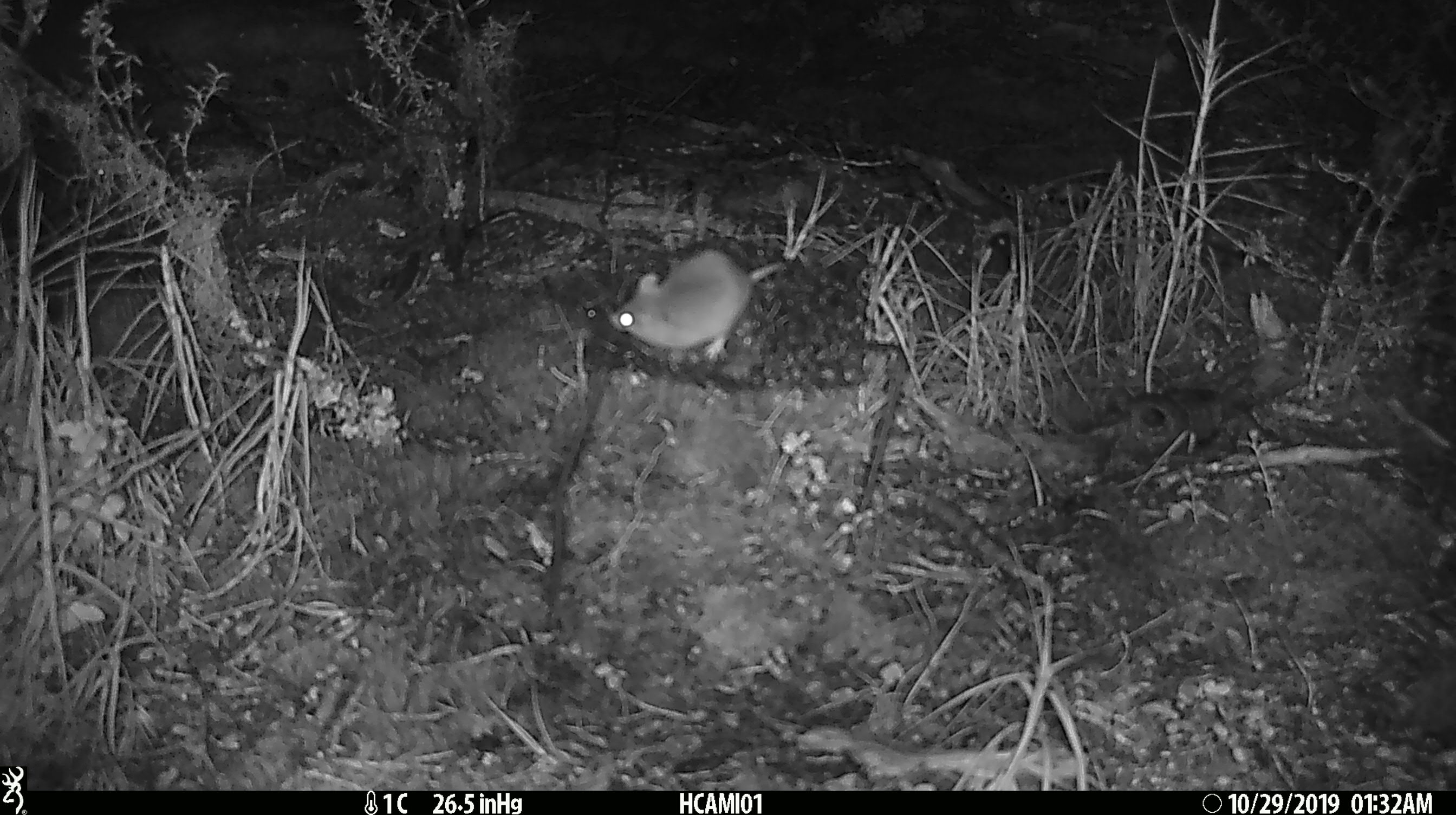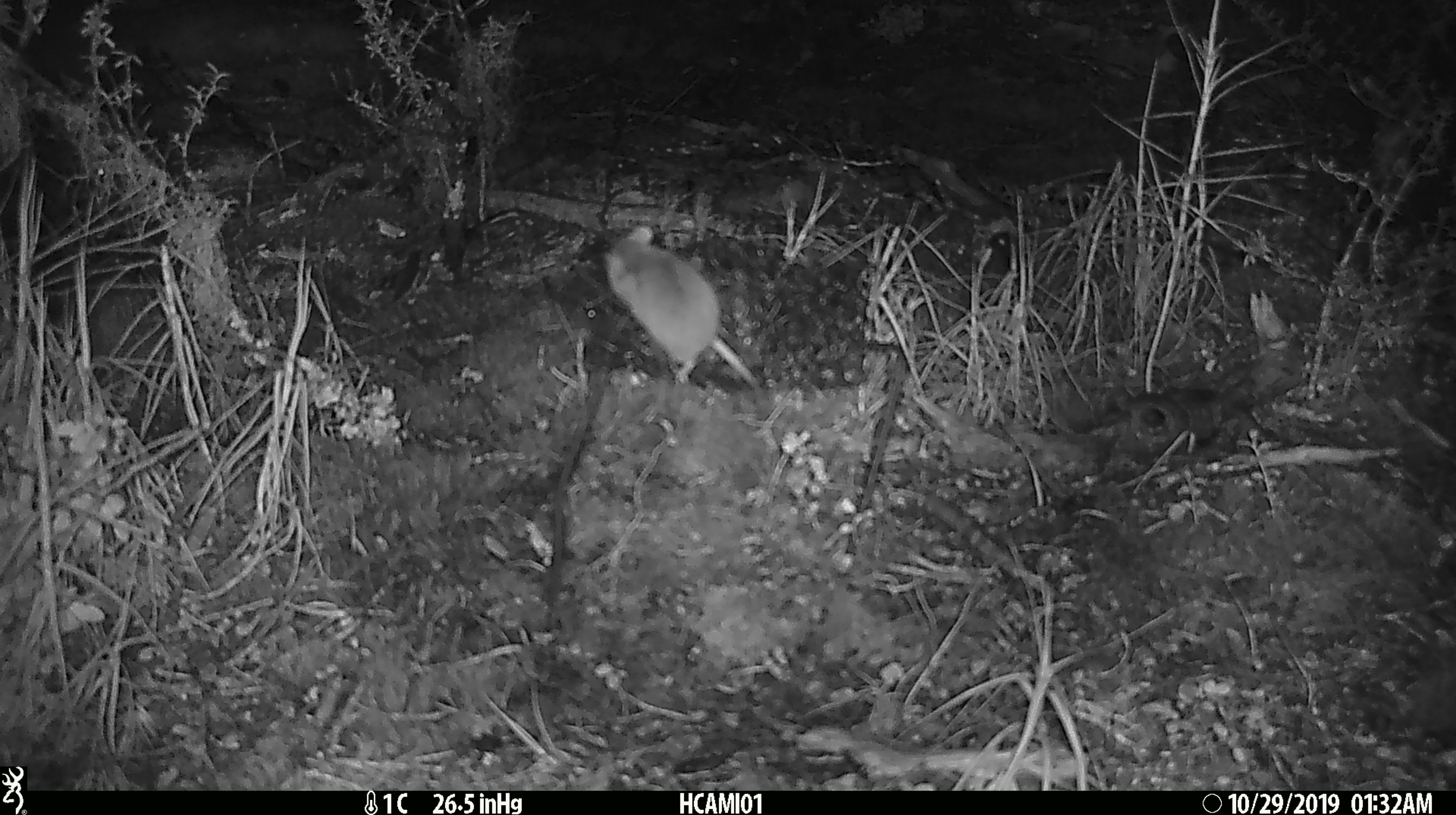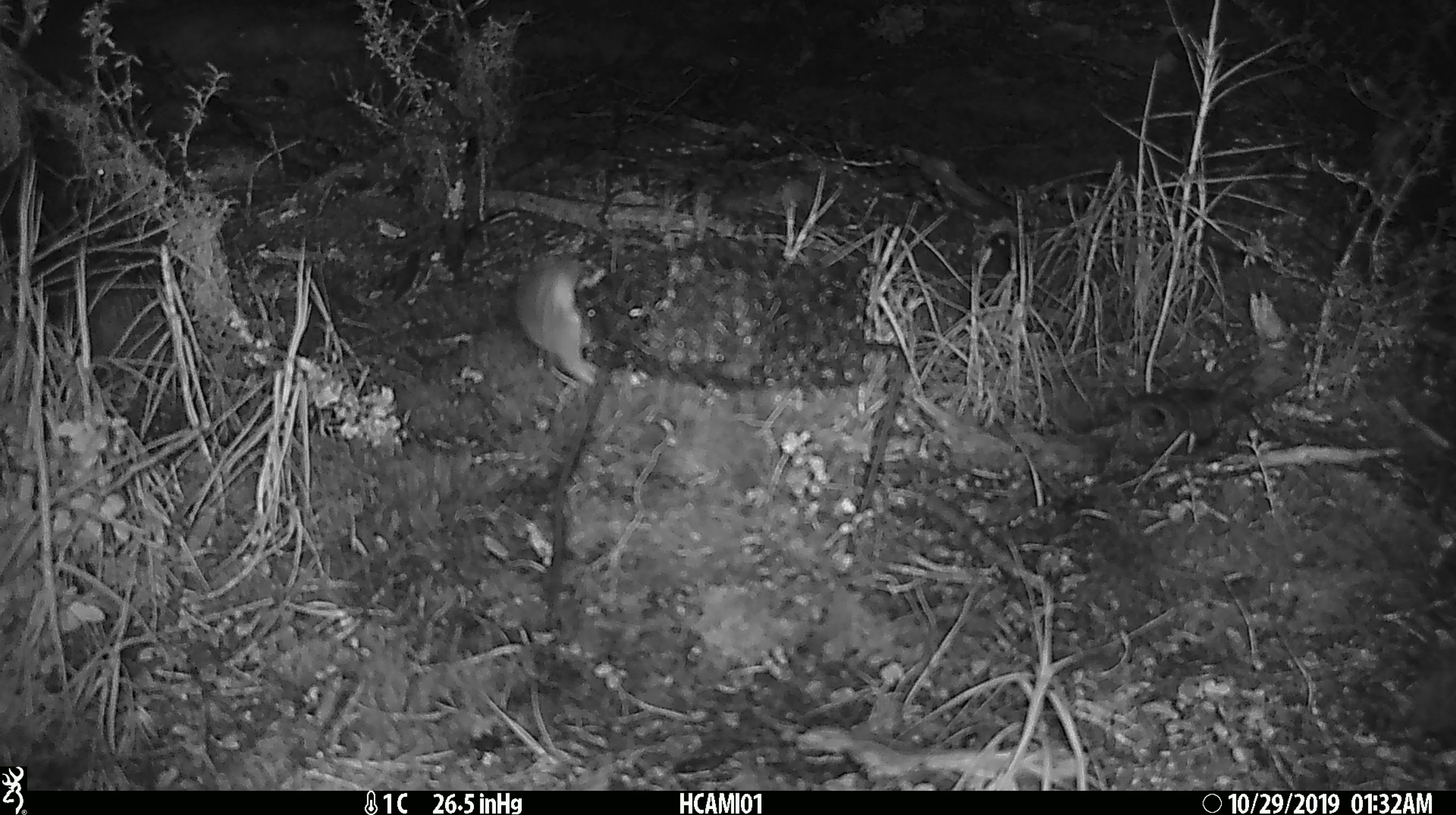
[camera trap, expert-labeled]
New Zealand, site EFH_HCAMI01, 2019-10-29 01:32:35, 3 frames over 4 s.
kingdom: Animalia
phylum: Chordata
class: Mammalia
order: Rodentia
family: Muridae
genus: Mus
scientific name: Mus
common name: mouse